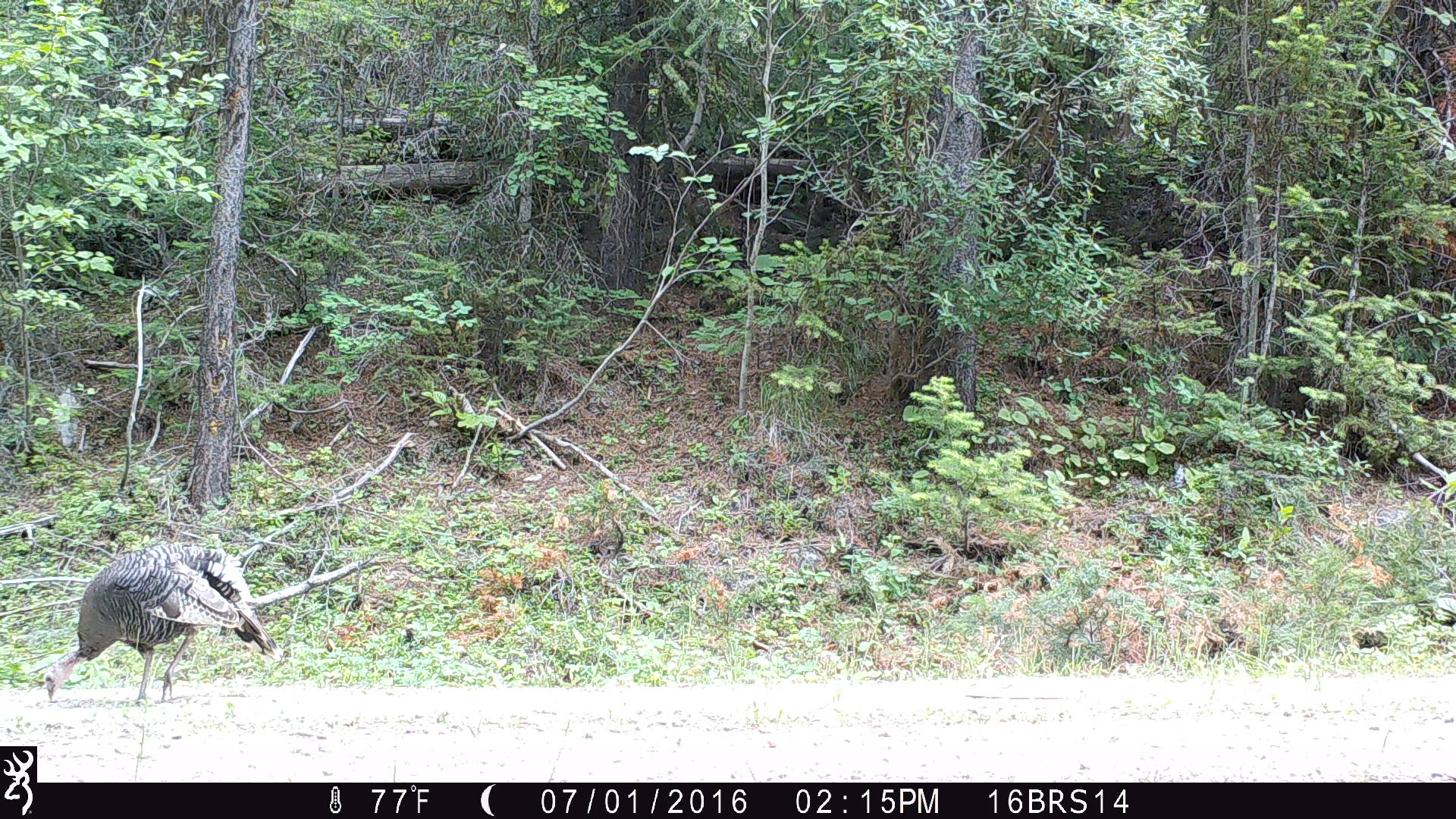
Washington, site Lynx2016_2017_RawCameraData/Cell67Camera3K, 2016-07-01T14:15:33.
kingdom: Animalia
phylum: Chordata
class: Aves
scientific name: Aves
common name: birds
Aves (birds). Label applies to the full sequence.